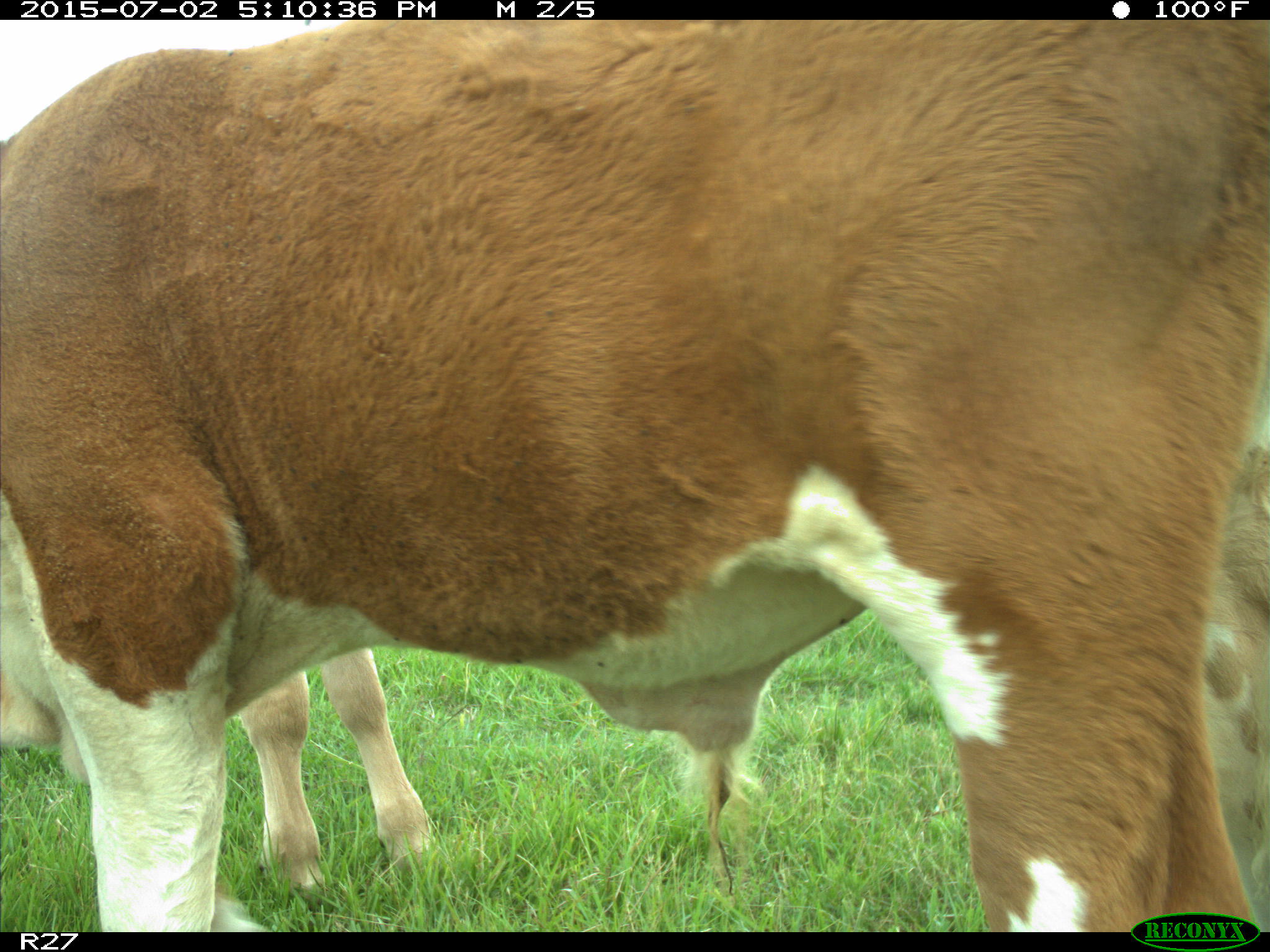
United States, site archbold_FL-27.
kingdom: Animalia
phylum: Chordata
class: Mammalia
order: Artiodactyla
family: Bovidae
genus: Bos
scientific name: Bos taurus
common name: domestic cow